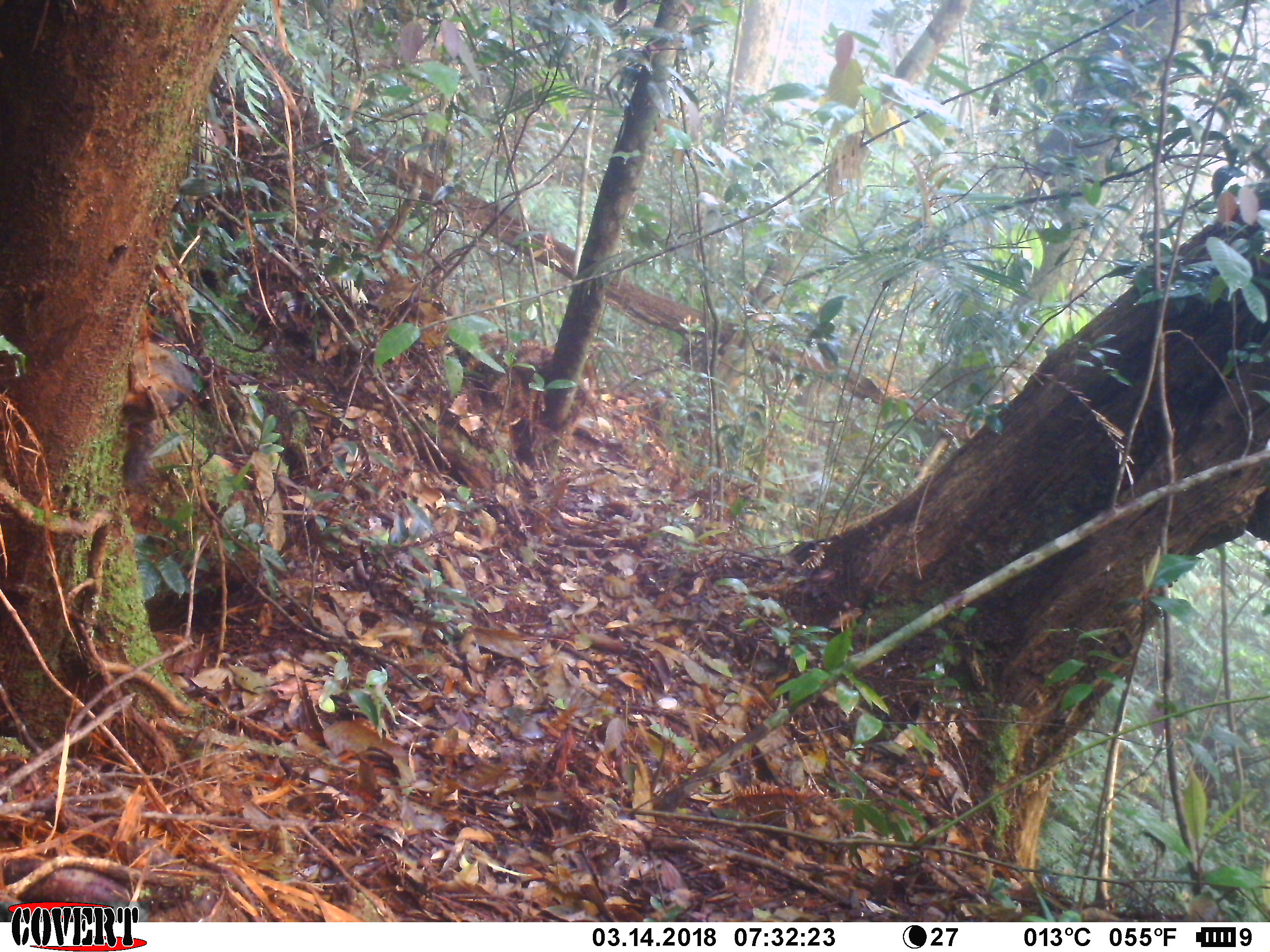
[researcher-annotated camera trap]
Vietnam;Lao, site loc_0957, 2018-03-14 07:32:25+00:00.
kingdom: Animalia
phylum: Chordata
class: Mammalia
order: Rodentia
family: Sciuridae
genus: Dremomys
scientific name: Dremomys rufigenis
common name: red-cheeked squirrel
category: red cheeked squirrel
Red cheeked squirrel (red-cheeked squirrel) (Dremomys rufigenis). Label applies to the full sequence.